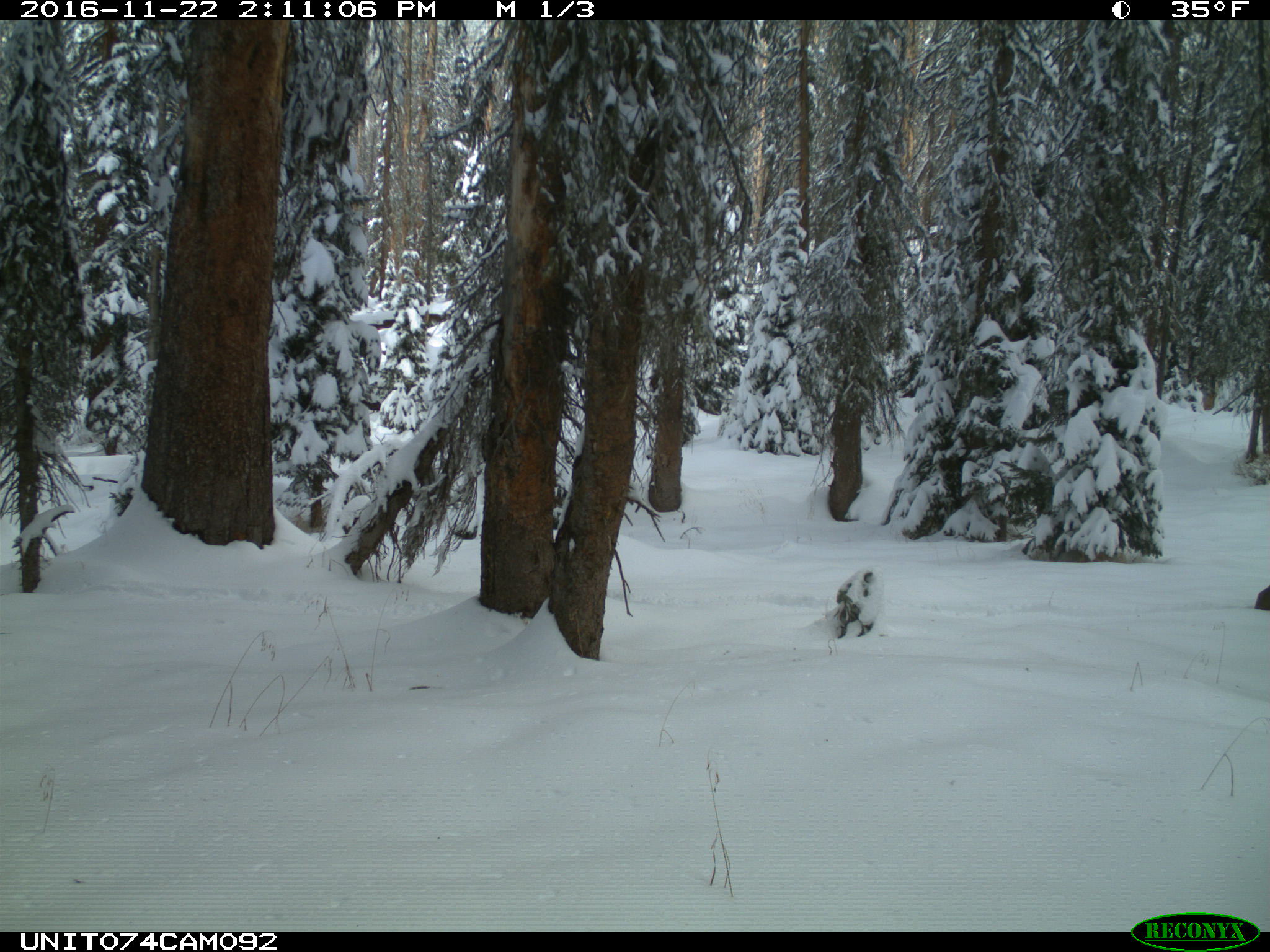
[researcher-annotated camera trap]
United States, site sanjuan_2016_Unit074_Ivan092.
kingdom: Animalia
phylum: Chordata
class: Mammalia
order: Artiodactyla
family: Cervidae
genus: Cervus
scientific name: Cervus elaphus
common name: red deer